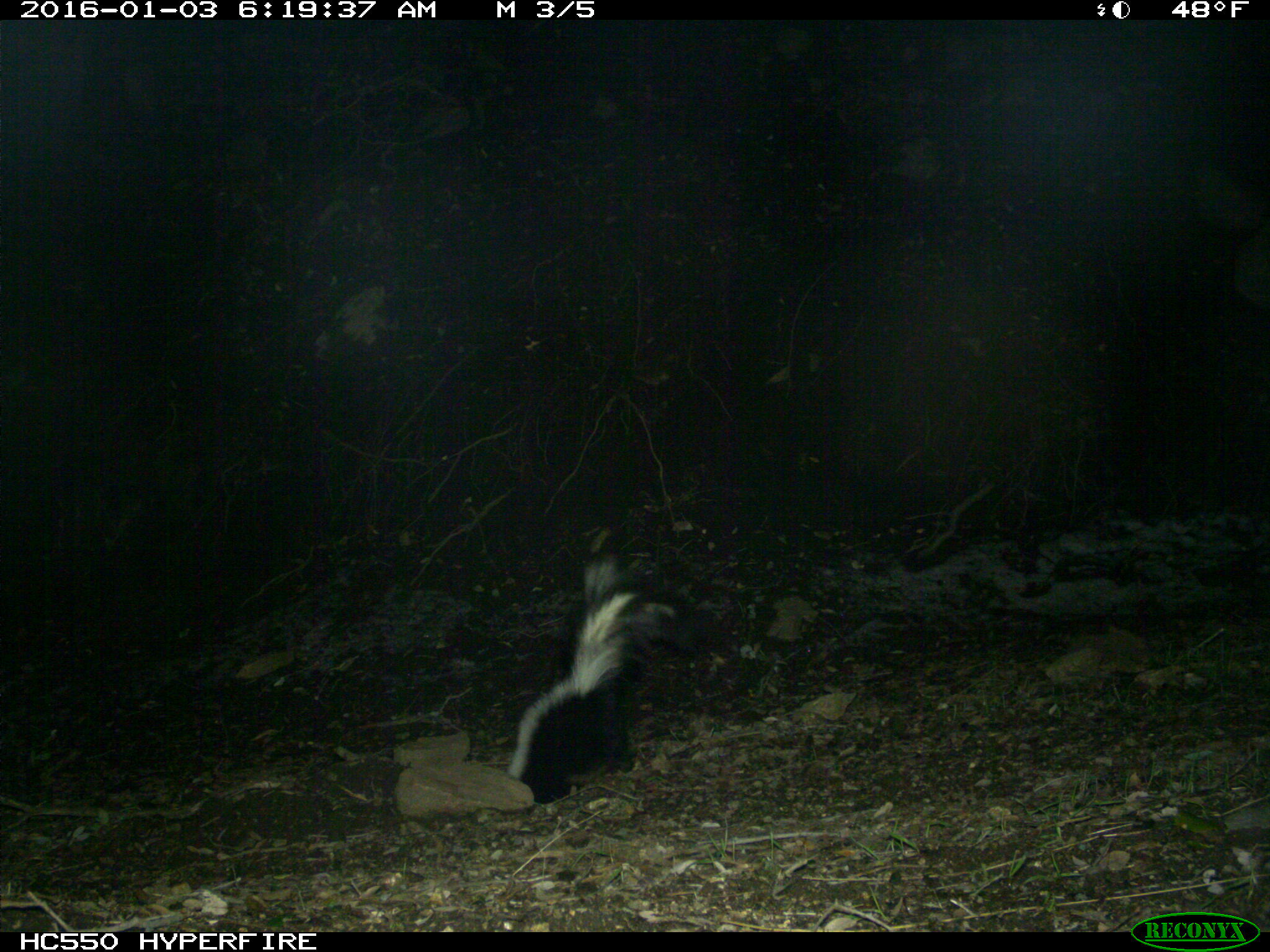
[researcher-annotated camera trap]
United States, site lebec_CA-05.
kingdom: Animalia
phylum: Chordata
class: Mammalia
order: Carnivora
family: Mephitidae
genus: Mephitis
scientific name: Mephitis mephitis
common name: striped skunk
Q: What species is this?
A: Mephitis mephitis (striped skunk).